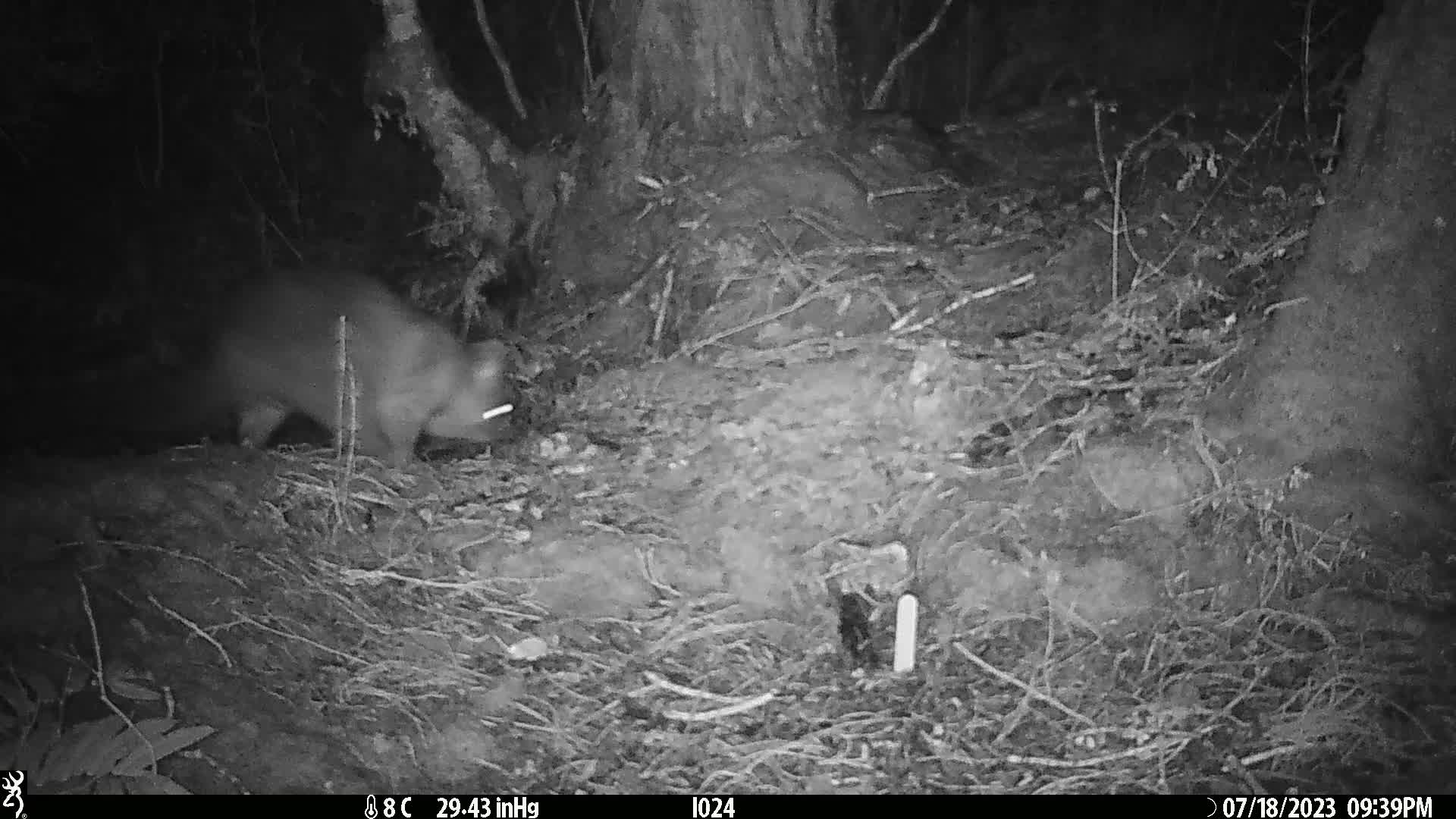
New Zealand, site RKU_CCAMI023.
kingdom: Animalia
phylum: Chordata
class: Mammalia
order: Diprotodontia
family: Phalangeridae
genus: Trichosurus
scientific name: Trichosurus vulpecula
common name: common brushtail possum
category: possum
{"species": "possum (common brushtail possum) (Trichosurus vulpecula)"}